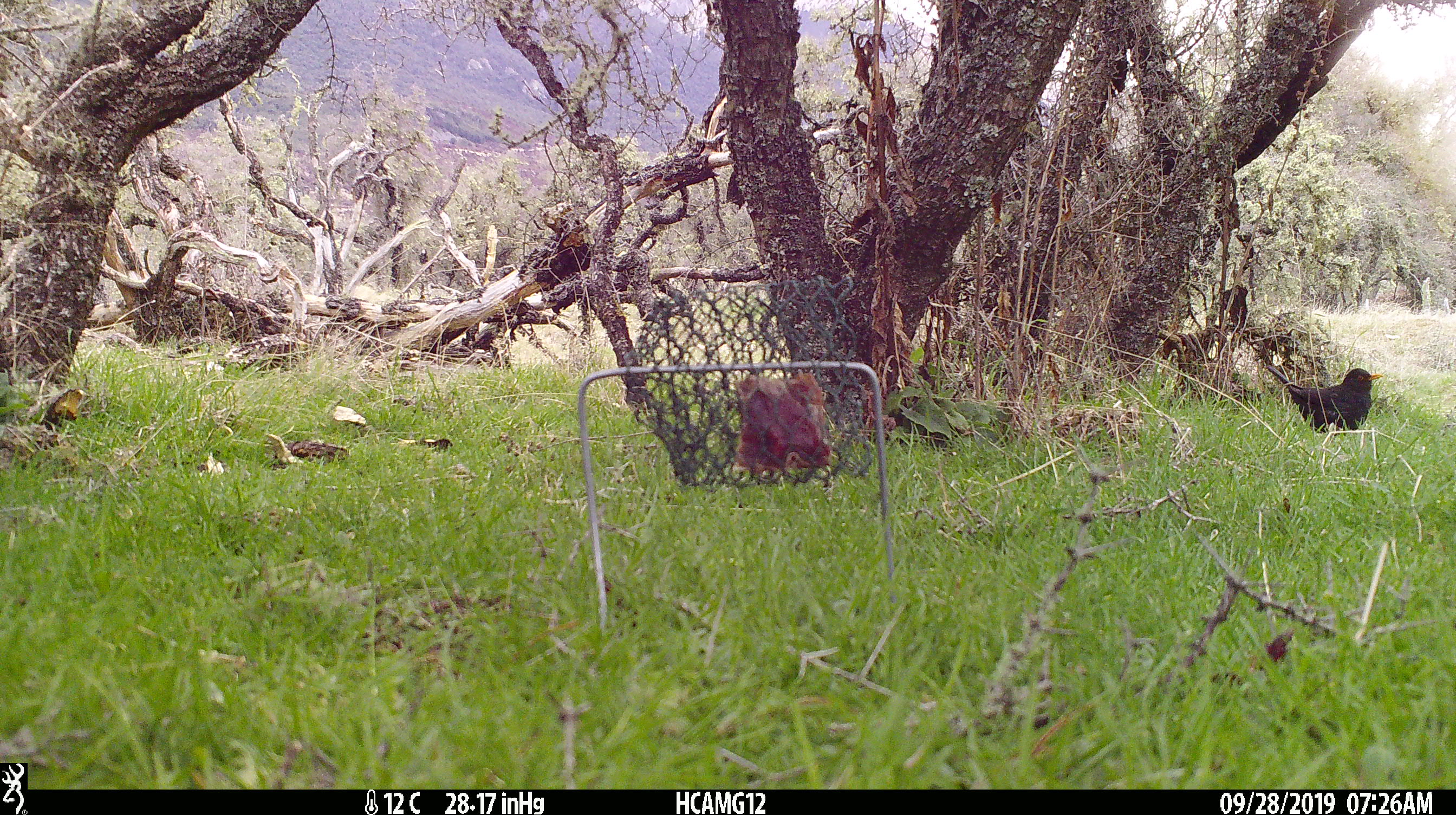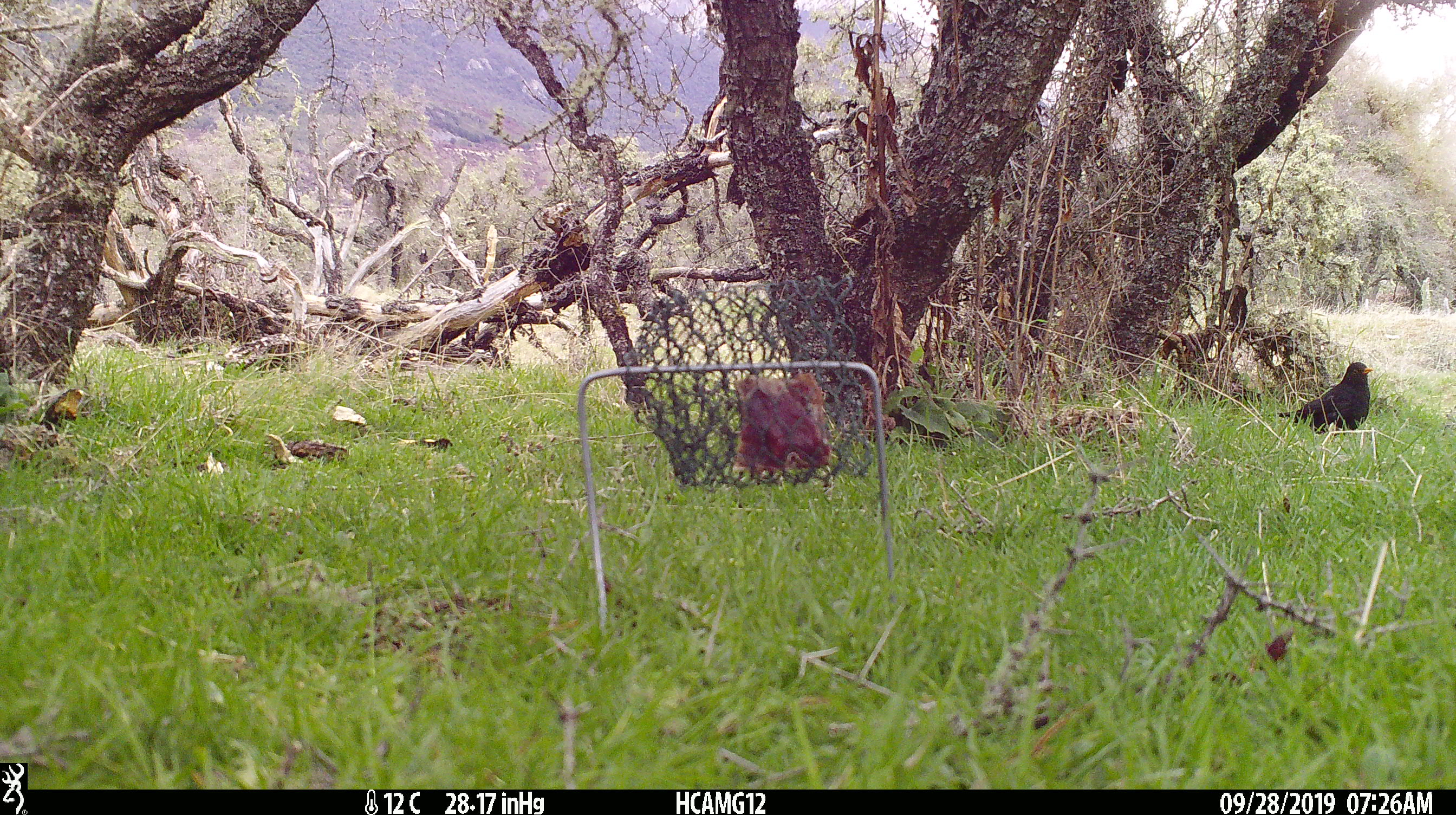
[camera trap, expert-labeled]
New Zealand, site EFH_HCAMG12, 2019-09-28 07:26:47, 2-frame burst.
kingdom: Animalia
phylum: Chordata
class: Aves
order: Passeriformes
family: Turdidae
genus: Turdus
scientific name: Turdus merula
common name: eurasian blackbird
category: blackbird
Blackbird (eurasian blackbird) (Turdus merula).